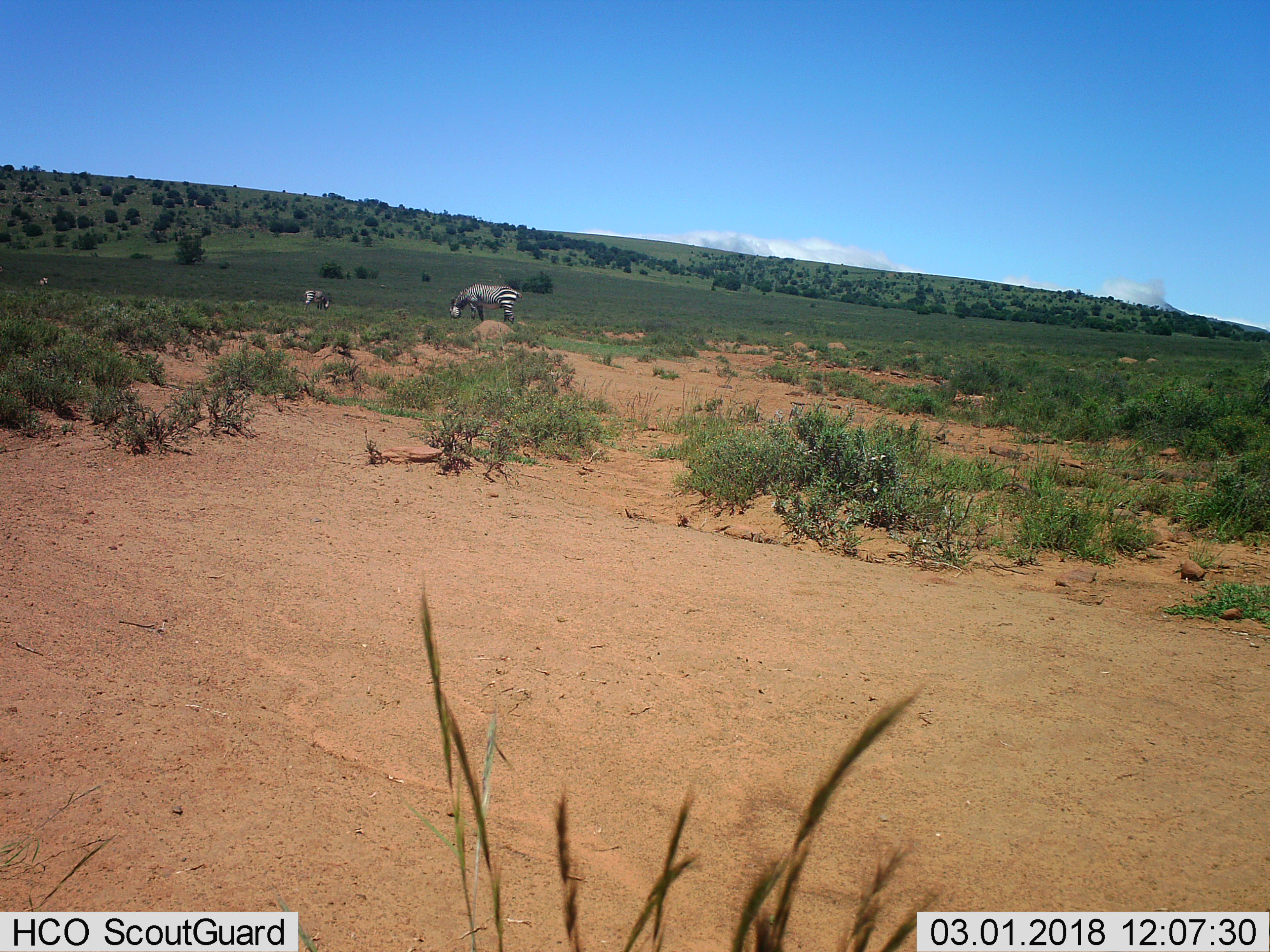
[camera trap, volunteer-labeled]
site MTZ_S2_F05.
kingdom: Animalia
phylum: Chordata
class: Mammalia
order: Perissodactyla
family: Equidae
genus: Equus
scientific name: Equus zebra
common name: mountain zebra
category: zebramountain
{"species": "zebramountain (mountain zebra) (Equus zebra)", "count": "3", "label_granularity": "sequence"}